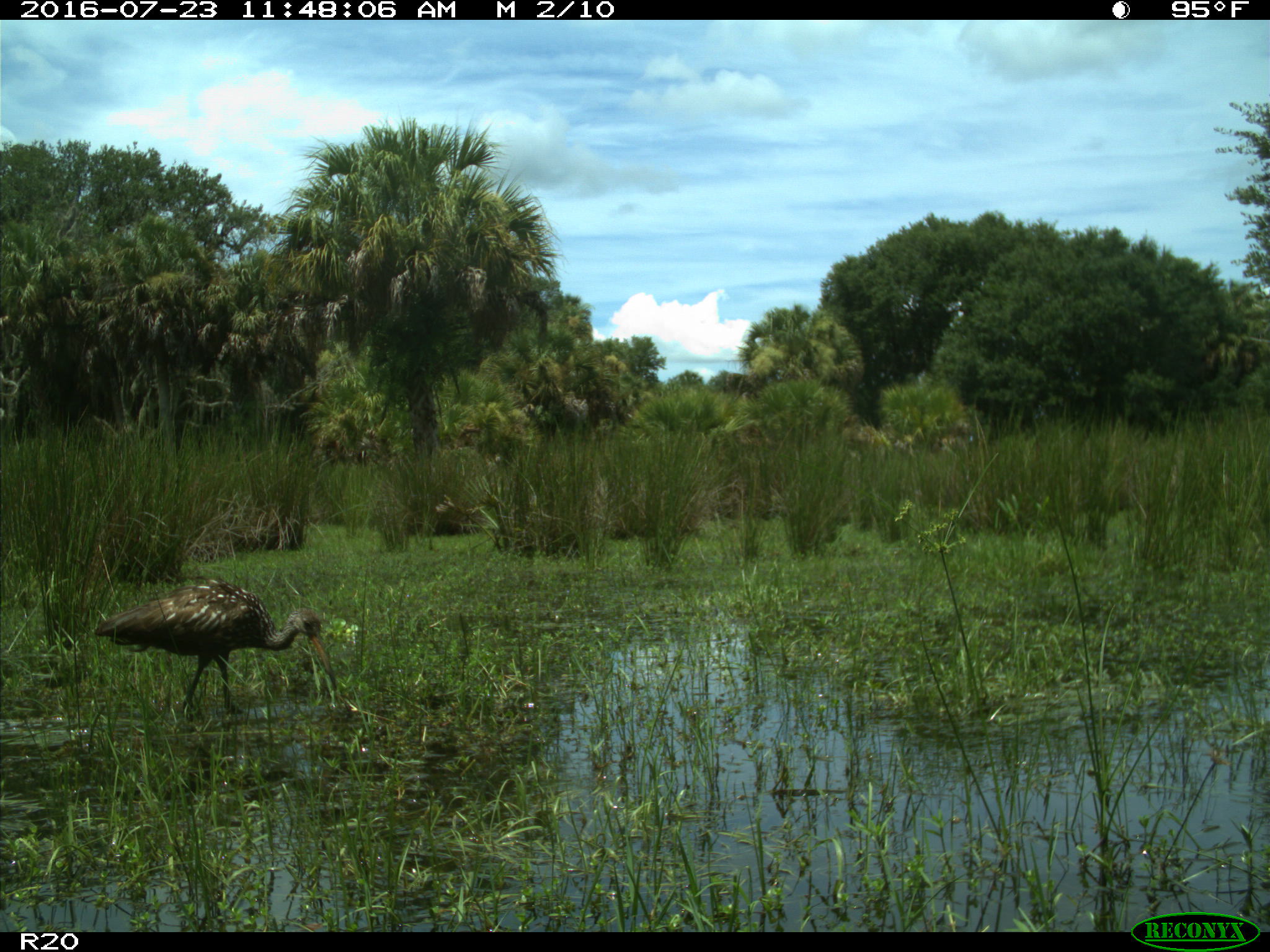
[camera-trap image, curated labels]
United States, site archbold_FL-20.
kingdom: Animalia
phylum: Chordata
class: Aves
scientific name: Aves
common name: birds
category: unidentified bird